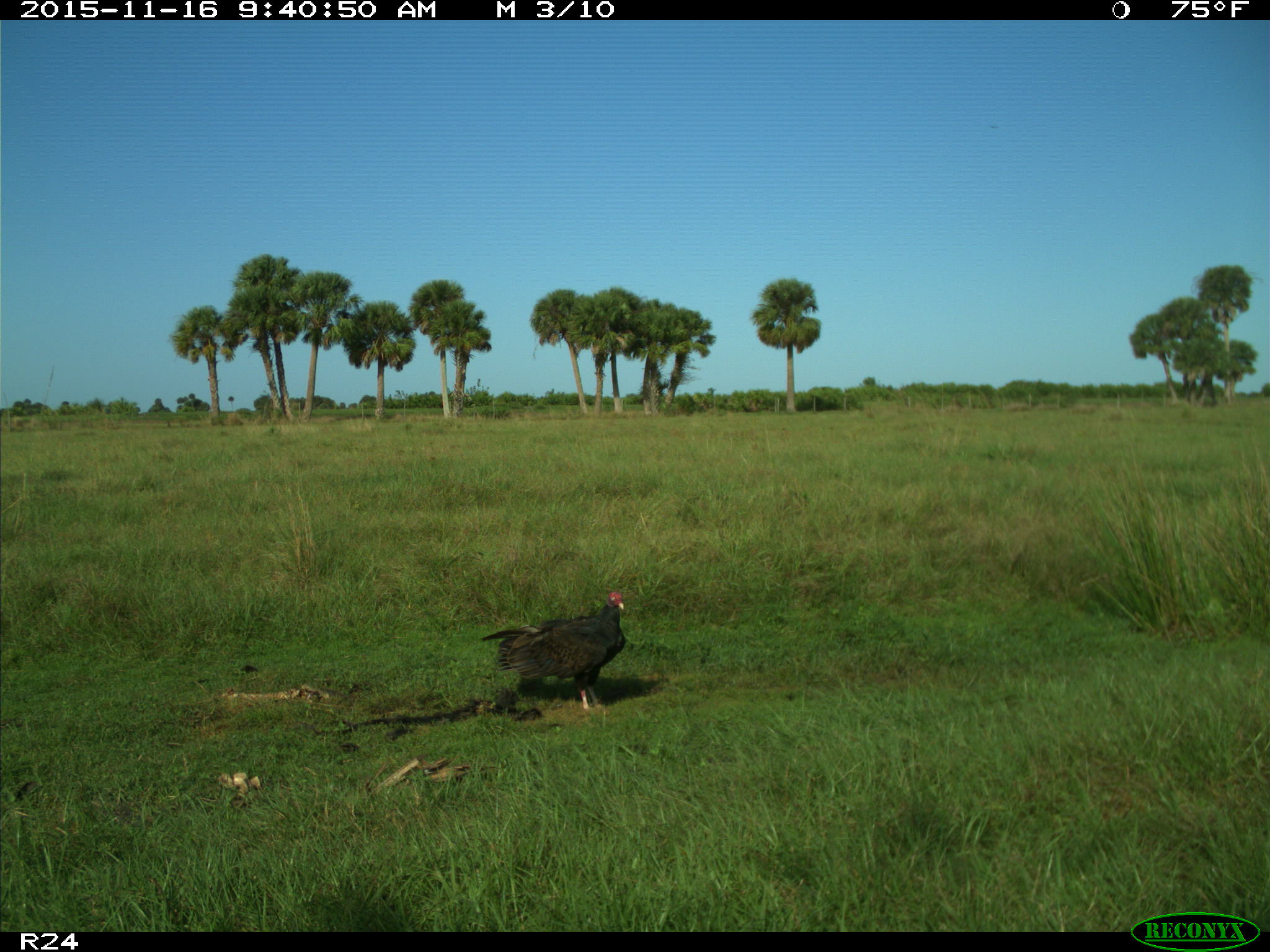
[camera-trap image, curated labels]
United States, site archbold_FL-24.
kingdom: Animalia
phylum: Chordata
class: Aves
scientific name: Aves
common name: birds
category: unidentified bird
Unidentified bird (birds) (Aves).